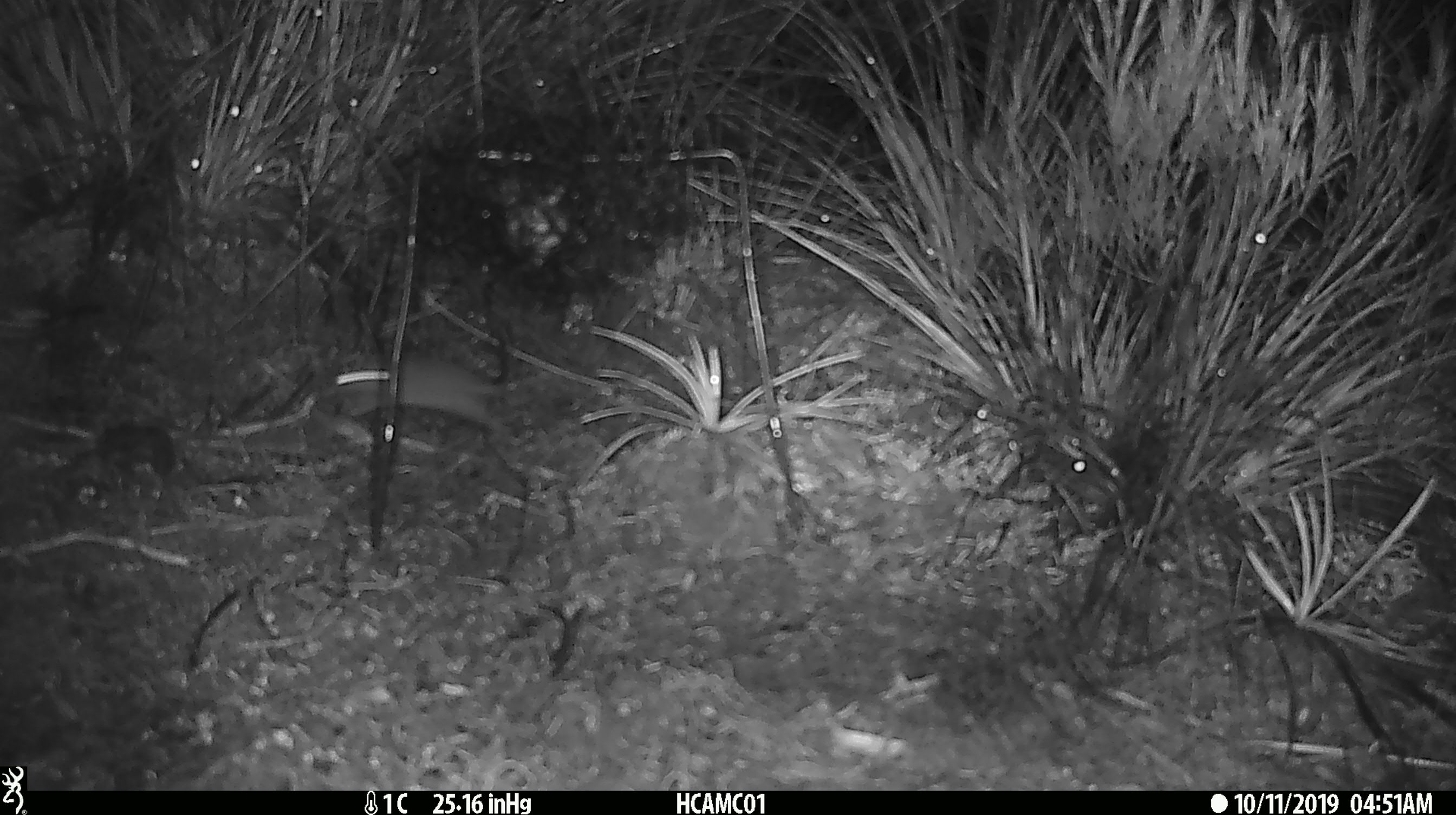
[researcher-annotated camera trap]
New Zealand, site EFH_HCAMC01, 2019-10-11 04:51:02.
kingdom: Animalia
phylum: Chordata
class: Mammalia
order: Rodentia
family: Muridae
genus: Mus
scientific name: Mus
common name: mouse